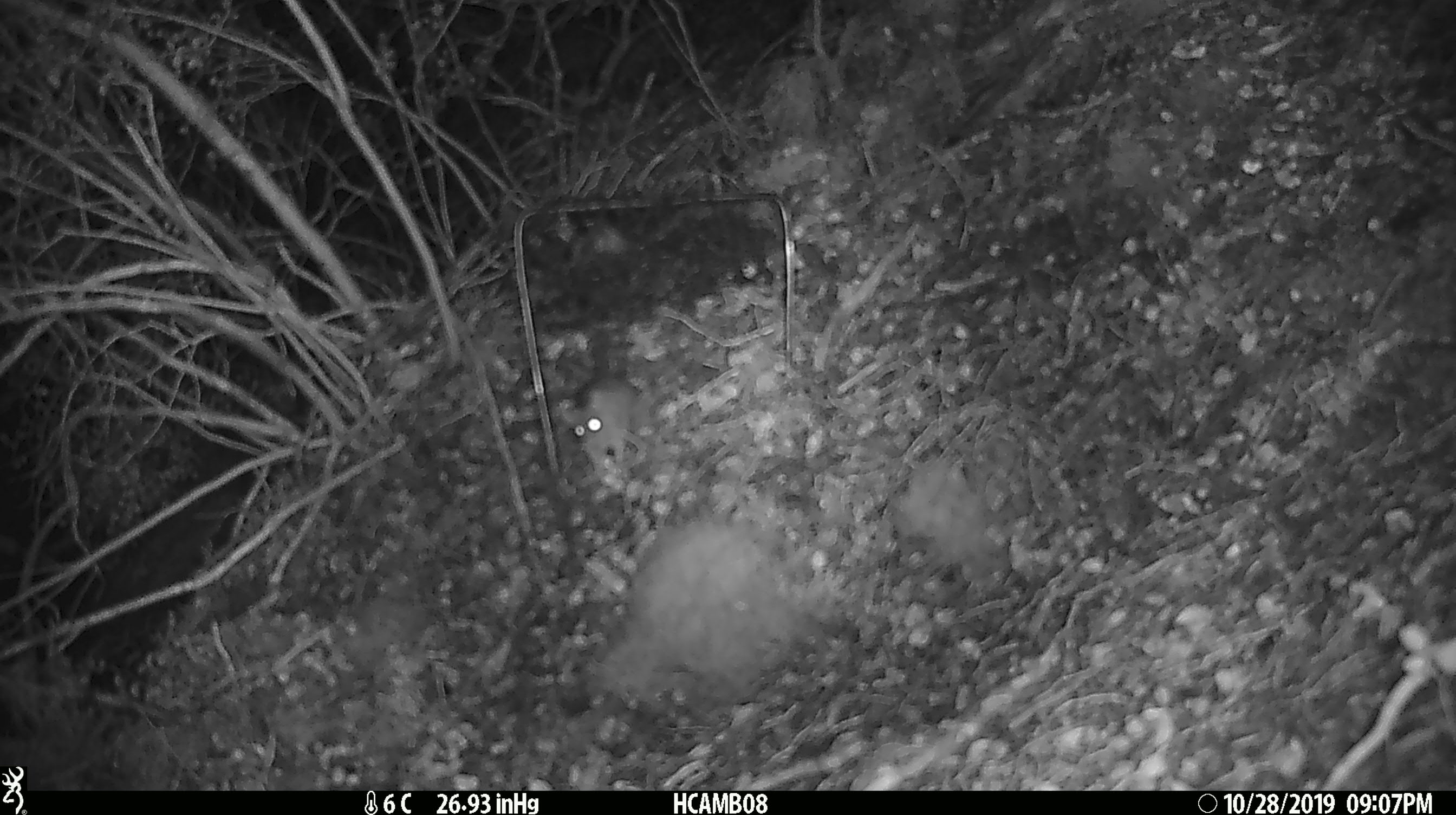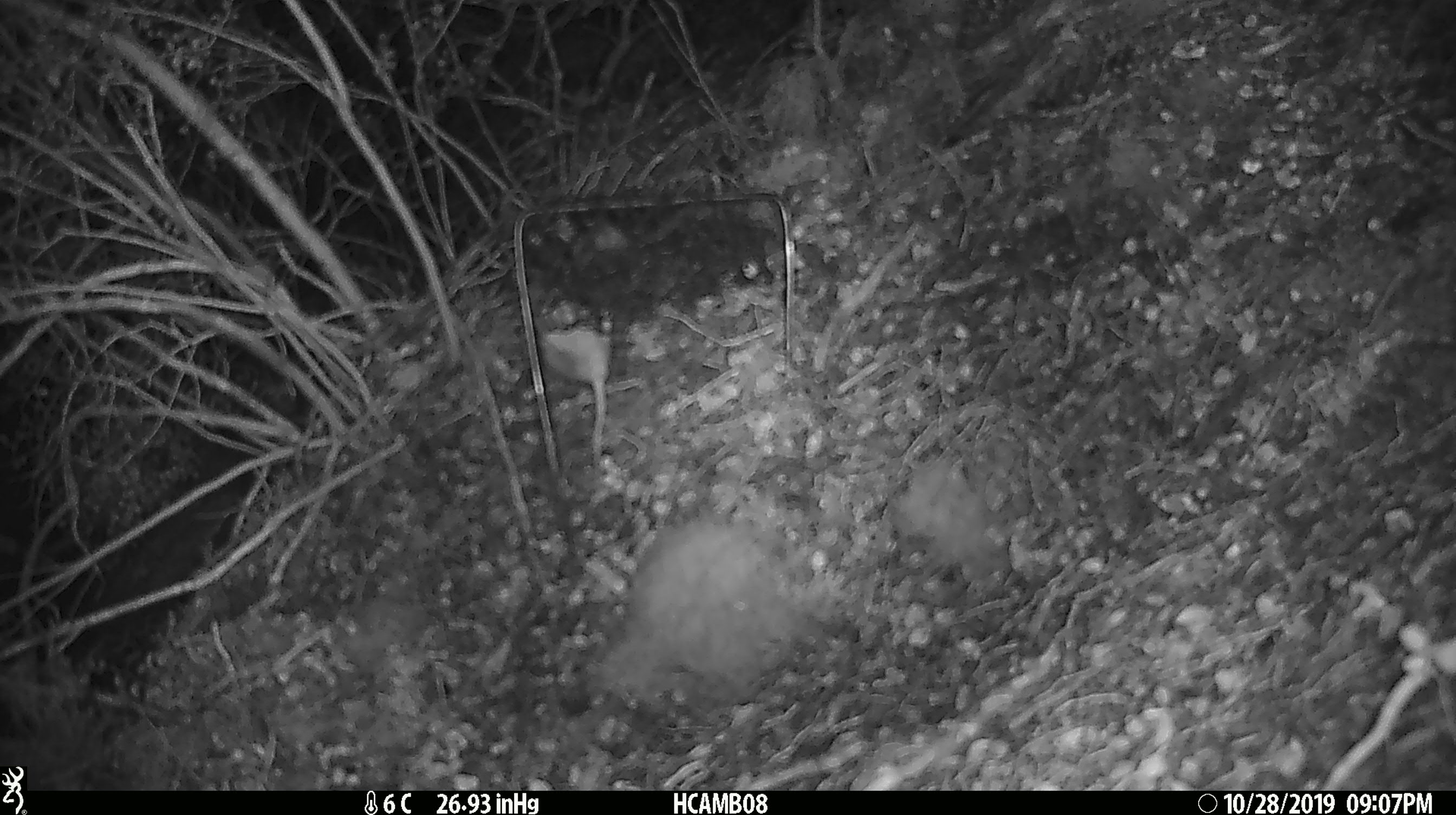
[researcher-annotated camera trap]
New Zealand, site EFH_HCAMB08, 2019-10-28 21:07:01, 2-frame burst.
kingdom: Animalia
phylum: Chordata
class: Mammalia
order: Rodentia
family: Muridae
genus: Mus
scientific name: Mus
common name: mouse